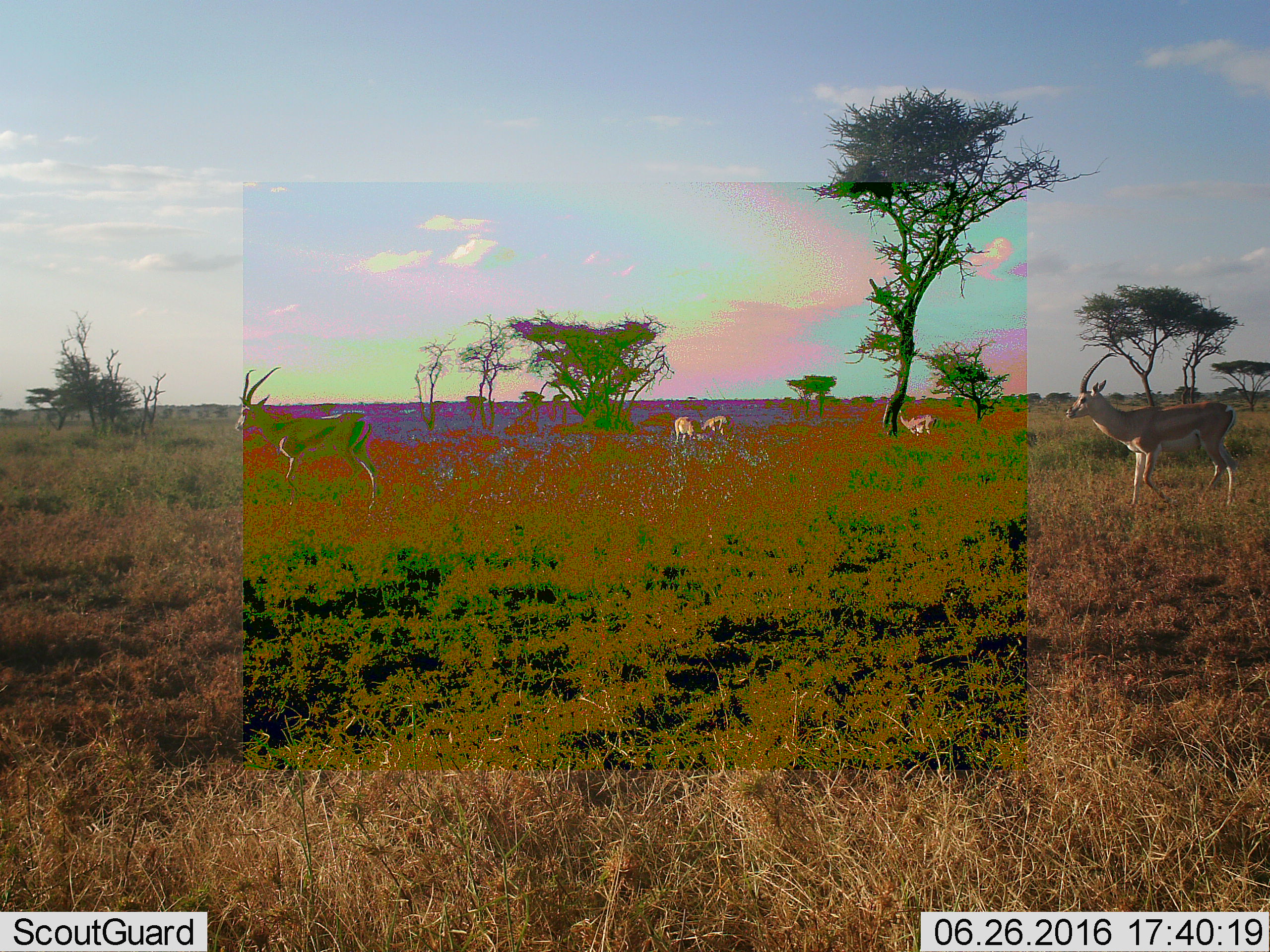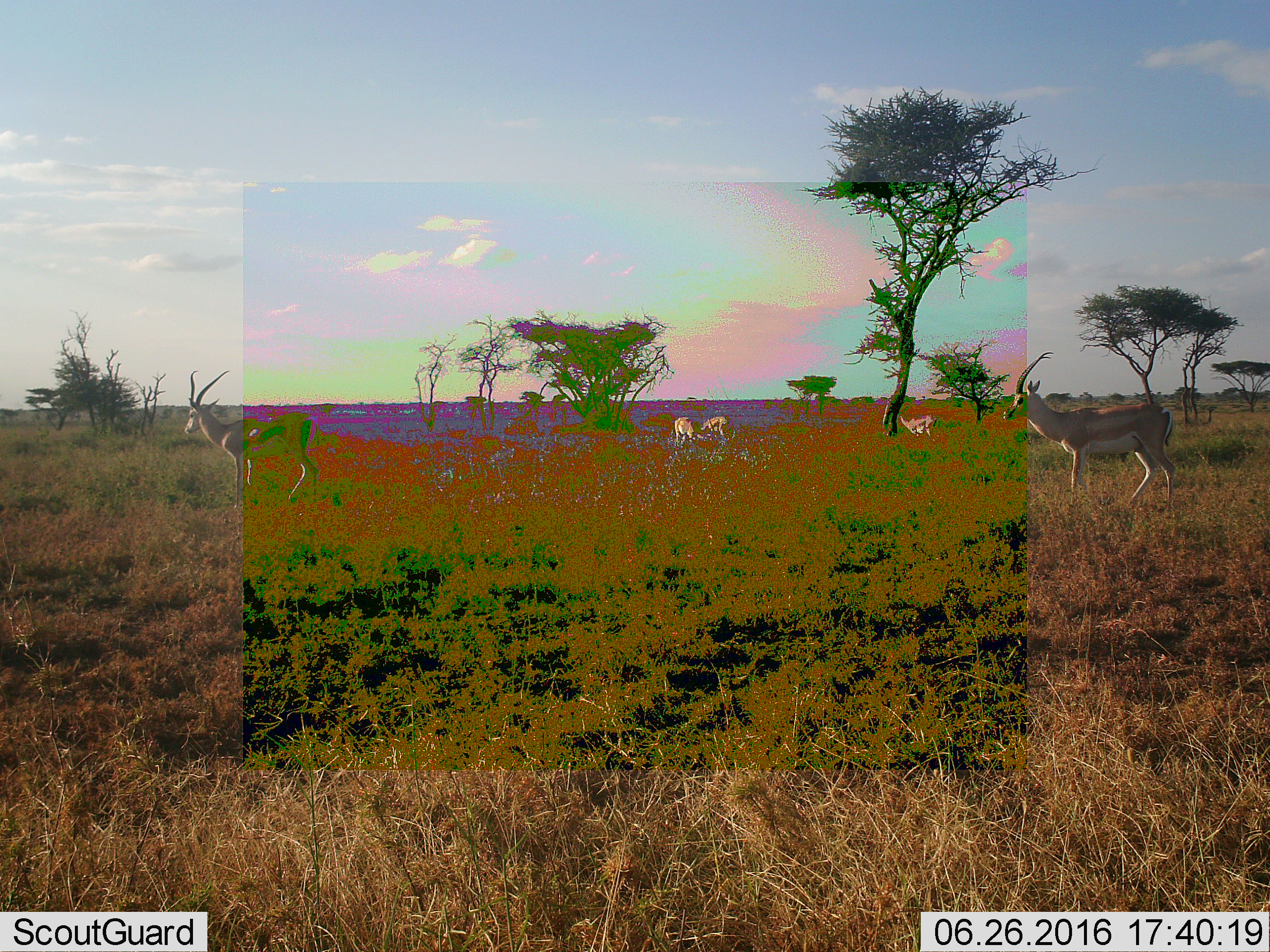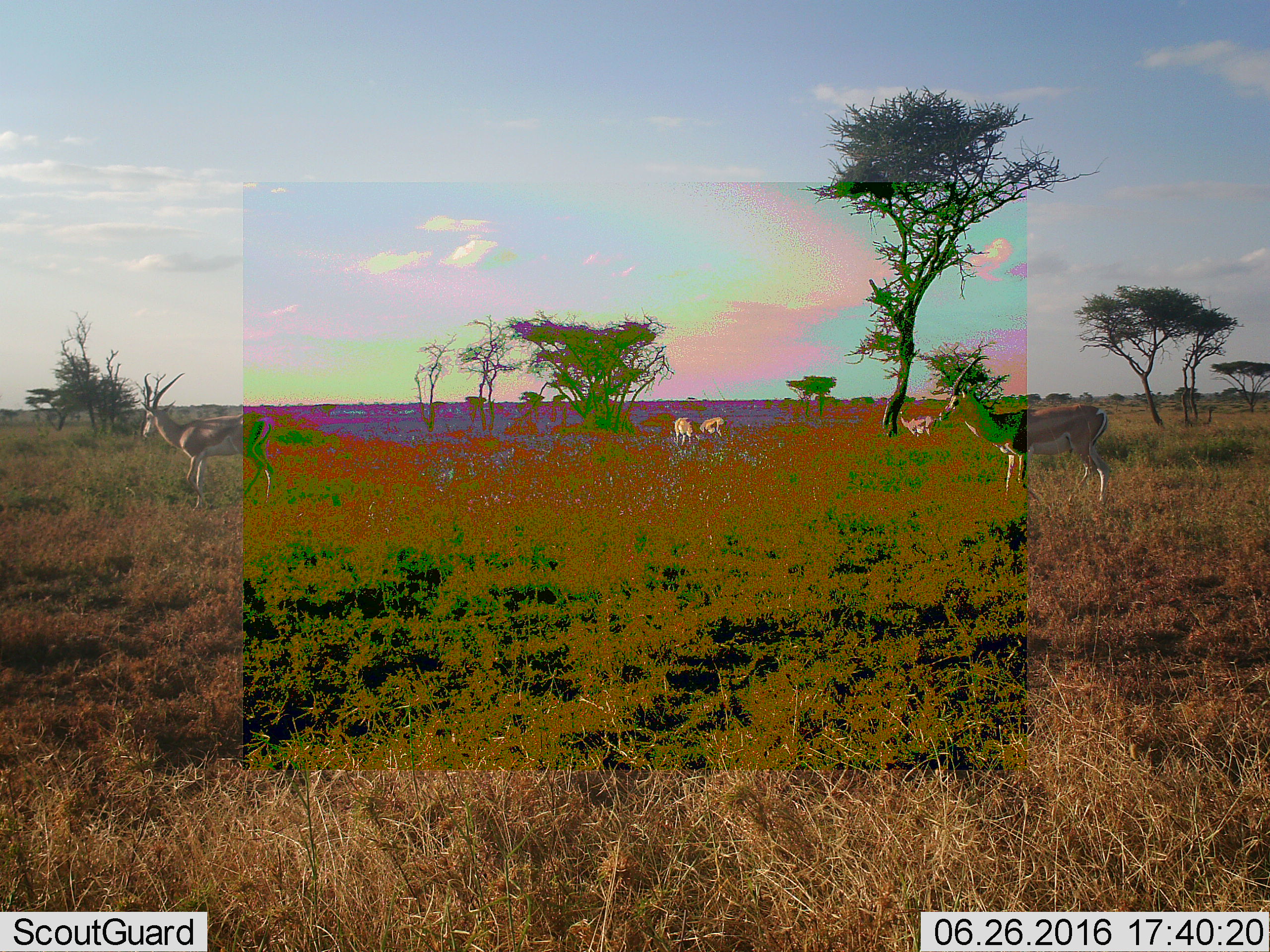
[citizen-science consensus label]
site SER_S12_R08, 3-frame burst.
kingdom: Animalia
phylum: Chordata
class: Mammalia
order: Artiodactyla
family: Bovidae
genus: Nanger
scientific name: Nanger granti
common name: grant's gazelle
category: gazellegrants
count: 5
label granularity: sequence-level